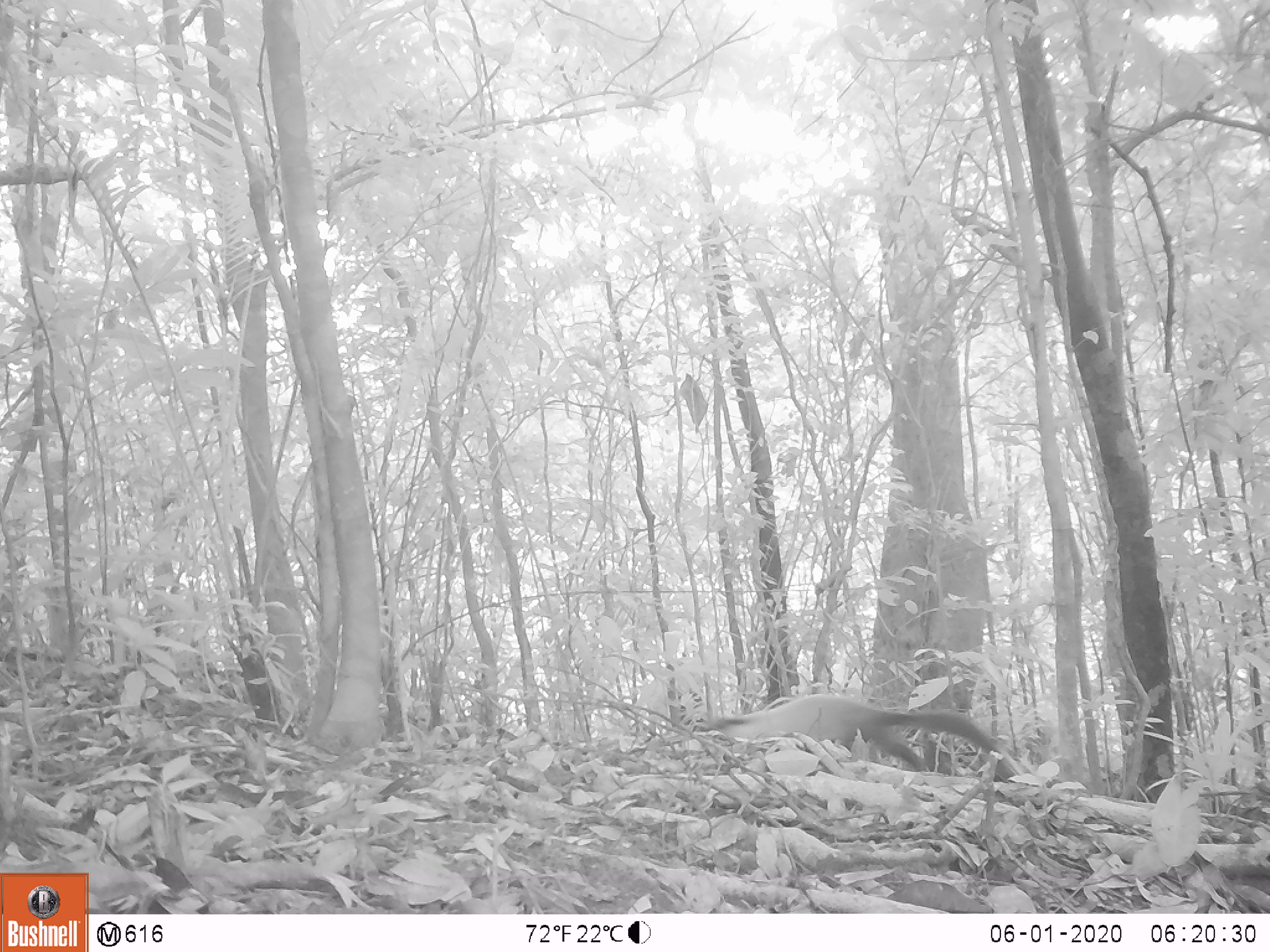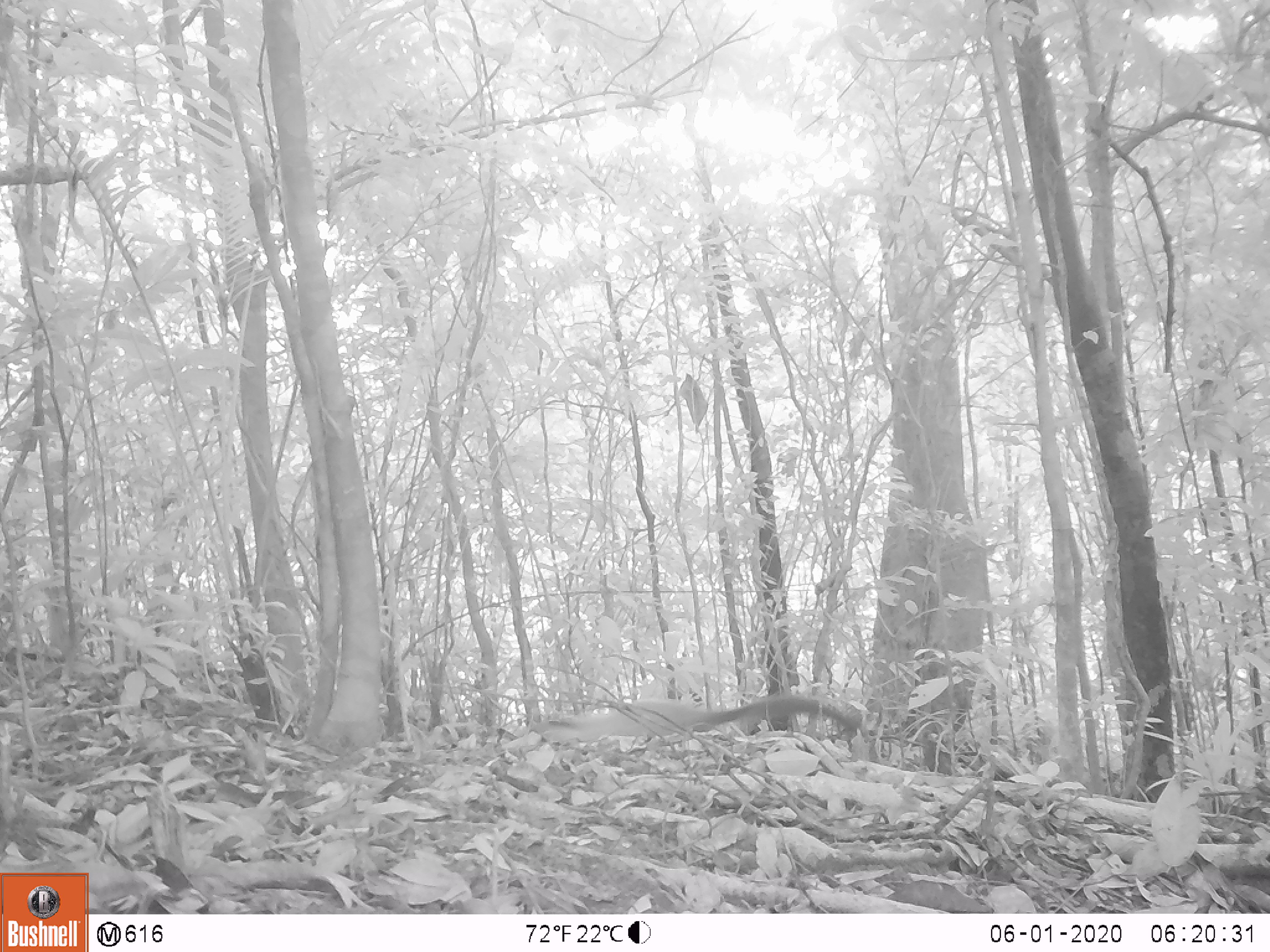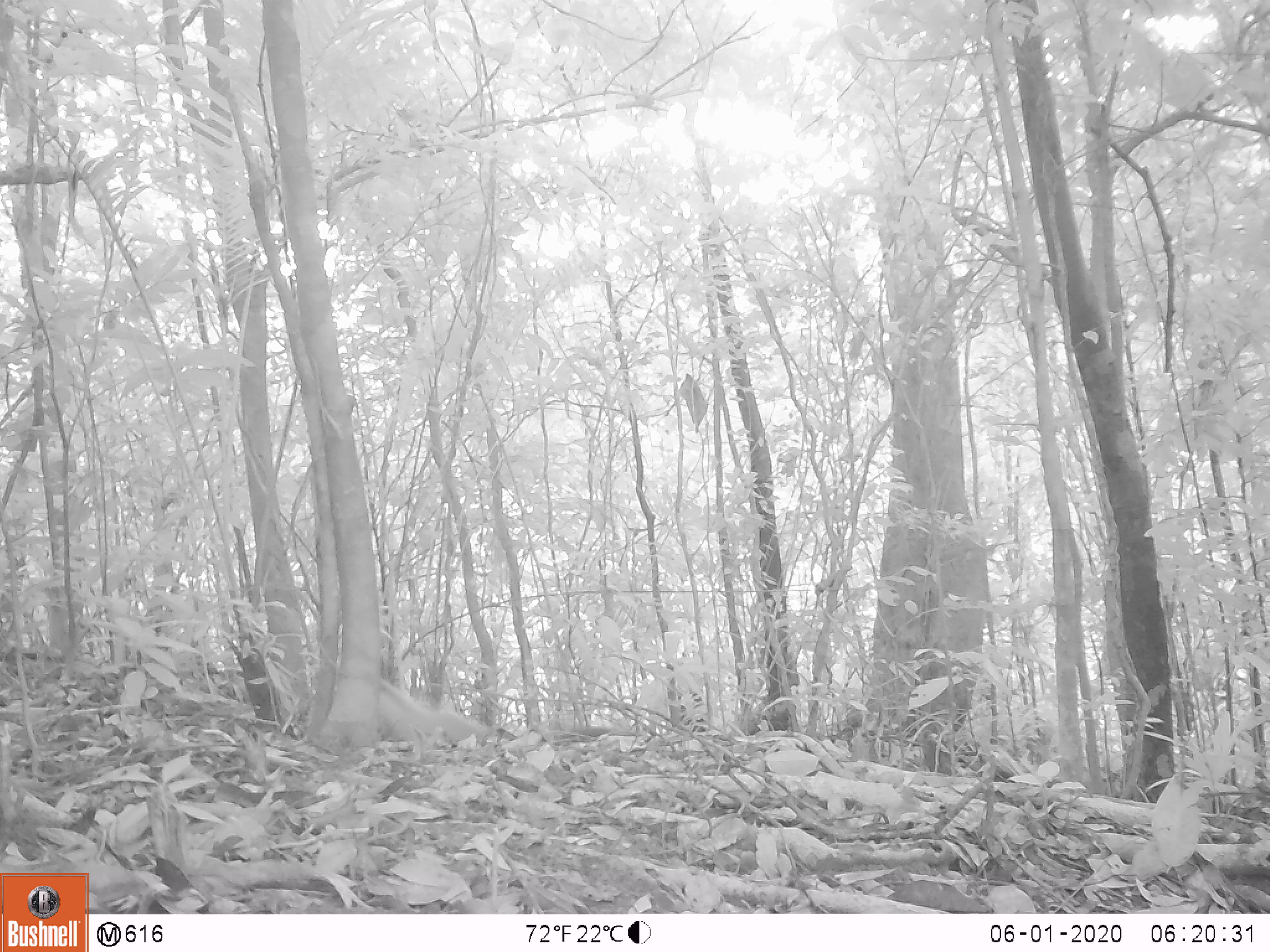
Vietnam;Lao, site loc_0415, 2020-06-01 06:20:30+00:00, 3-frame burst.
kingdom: Animalia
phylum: Chordata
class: Mammalia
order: Carnivora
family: Mustelidae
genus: Martes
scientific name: Martes flavigula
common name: yellow-throated marten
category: yellow throated marten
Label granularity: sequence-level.